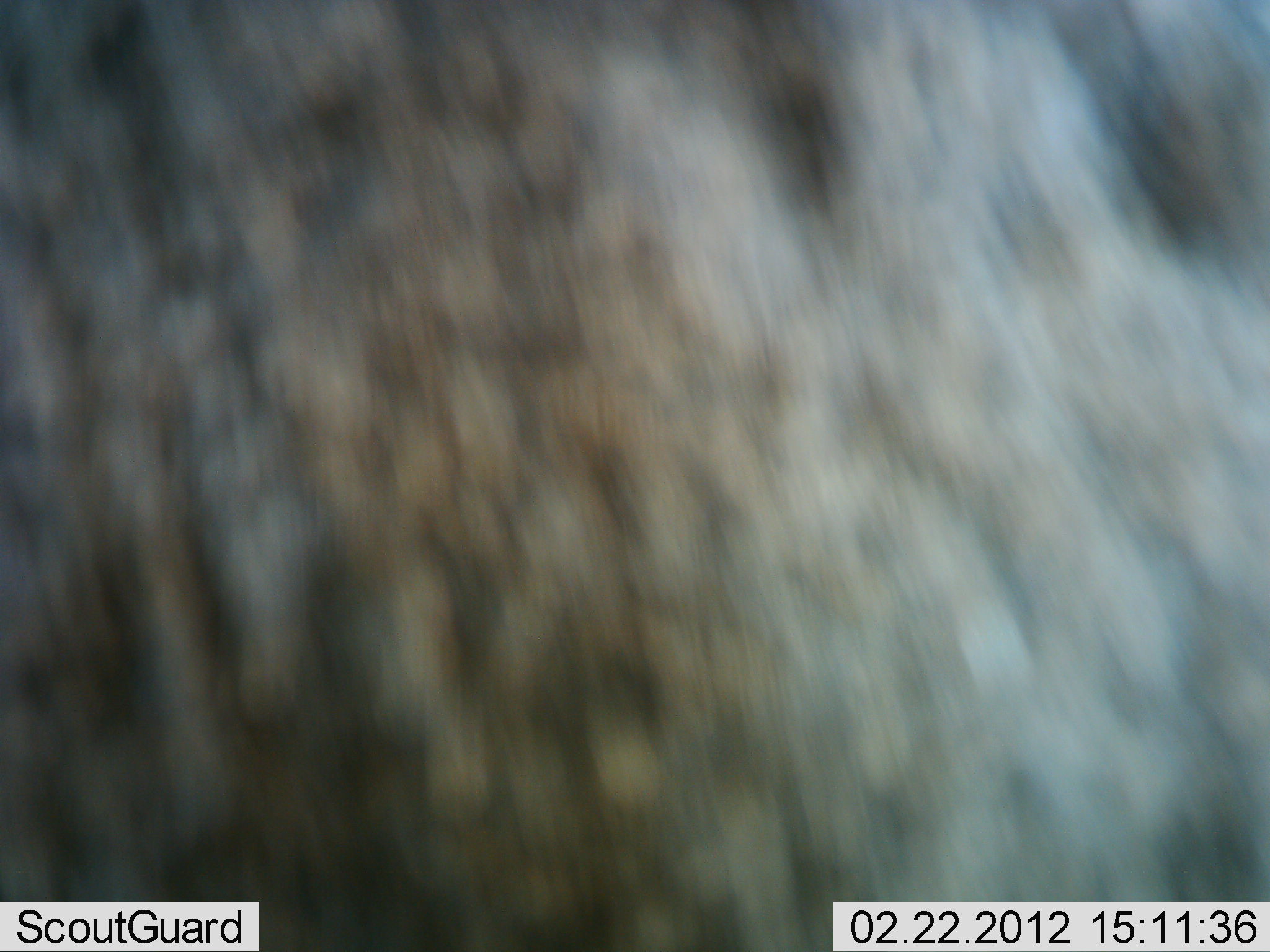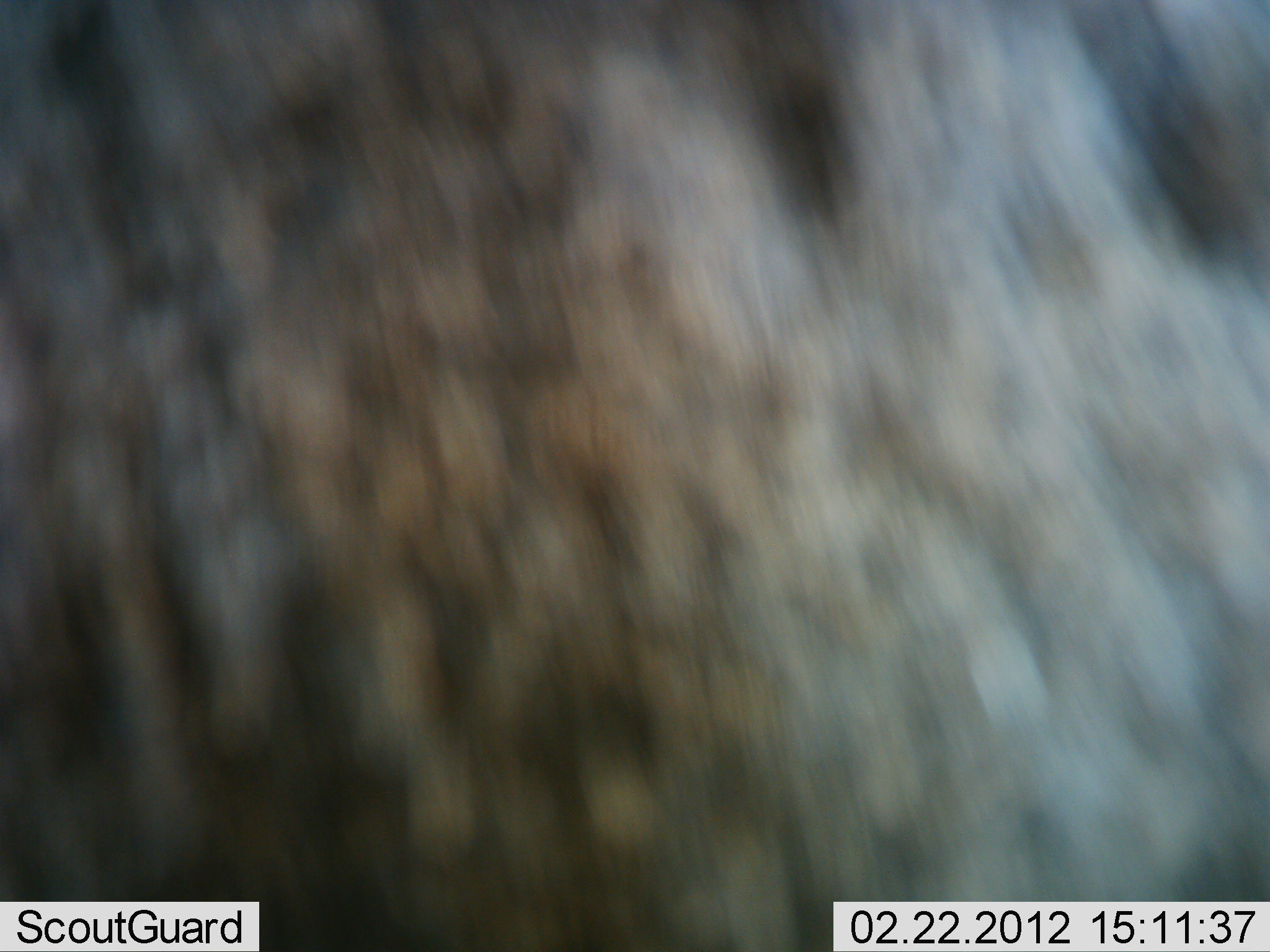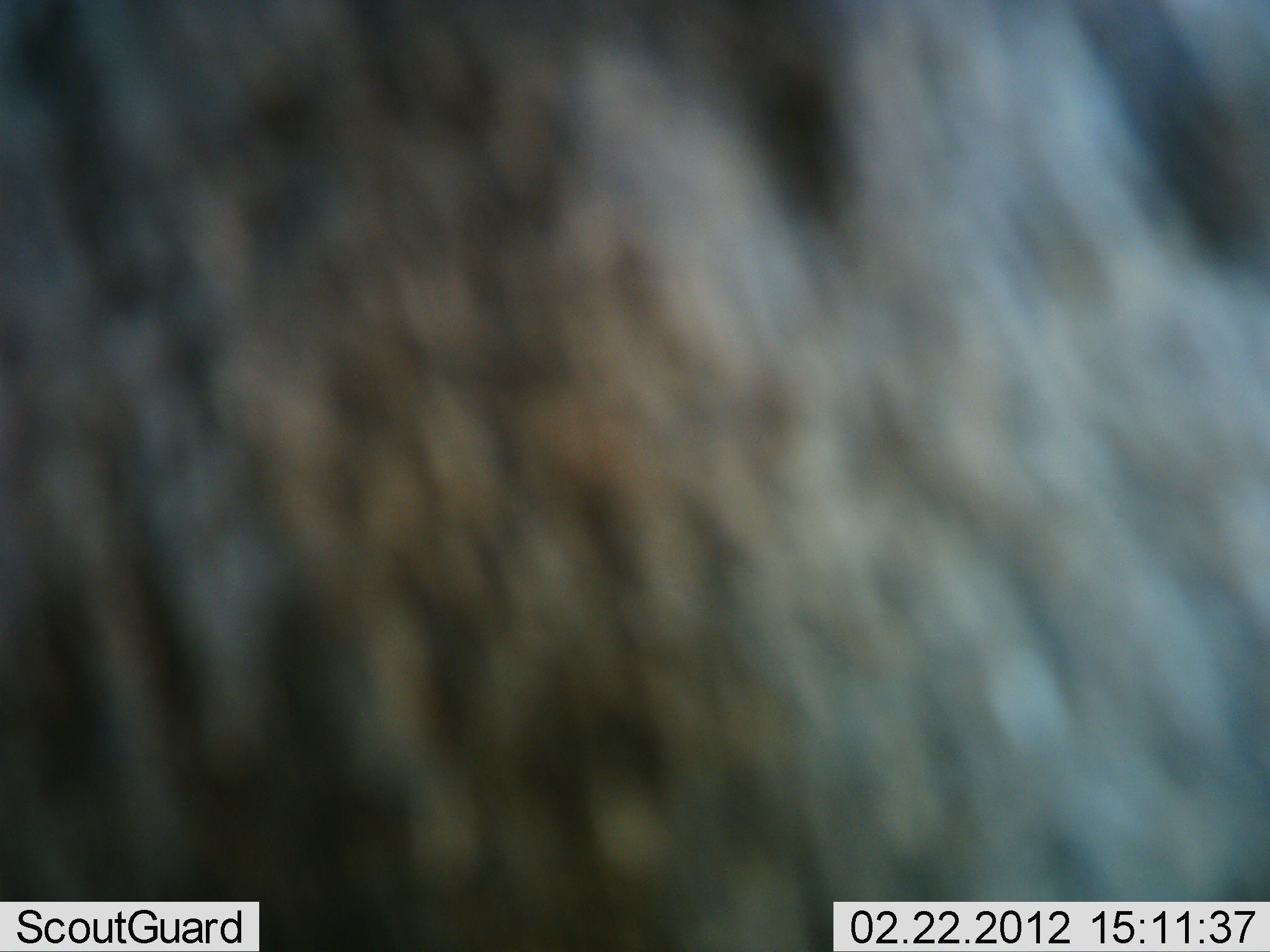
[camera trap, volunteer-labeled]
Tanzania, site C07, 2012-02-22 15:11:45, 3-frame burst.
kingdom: Animalia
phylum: Chordata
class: Mammalia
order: Artiodactyla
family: Bovidae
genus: Connochaetes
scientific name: Connochaetes taurinus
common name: blue wildebeest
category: wildebeest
Wildebeest (blue wildebeest) (Connochaetes taurinus), count 1. Behavior (volunteer vote fractions): standing 100%, resting 0%, moving 0%, interacting 0%. Young present (vote fraction): 0%. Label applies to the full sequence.